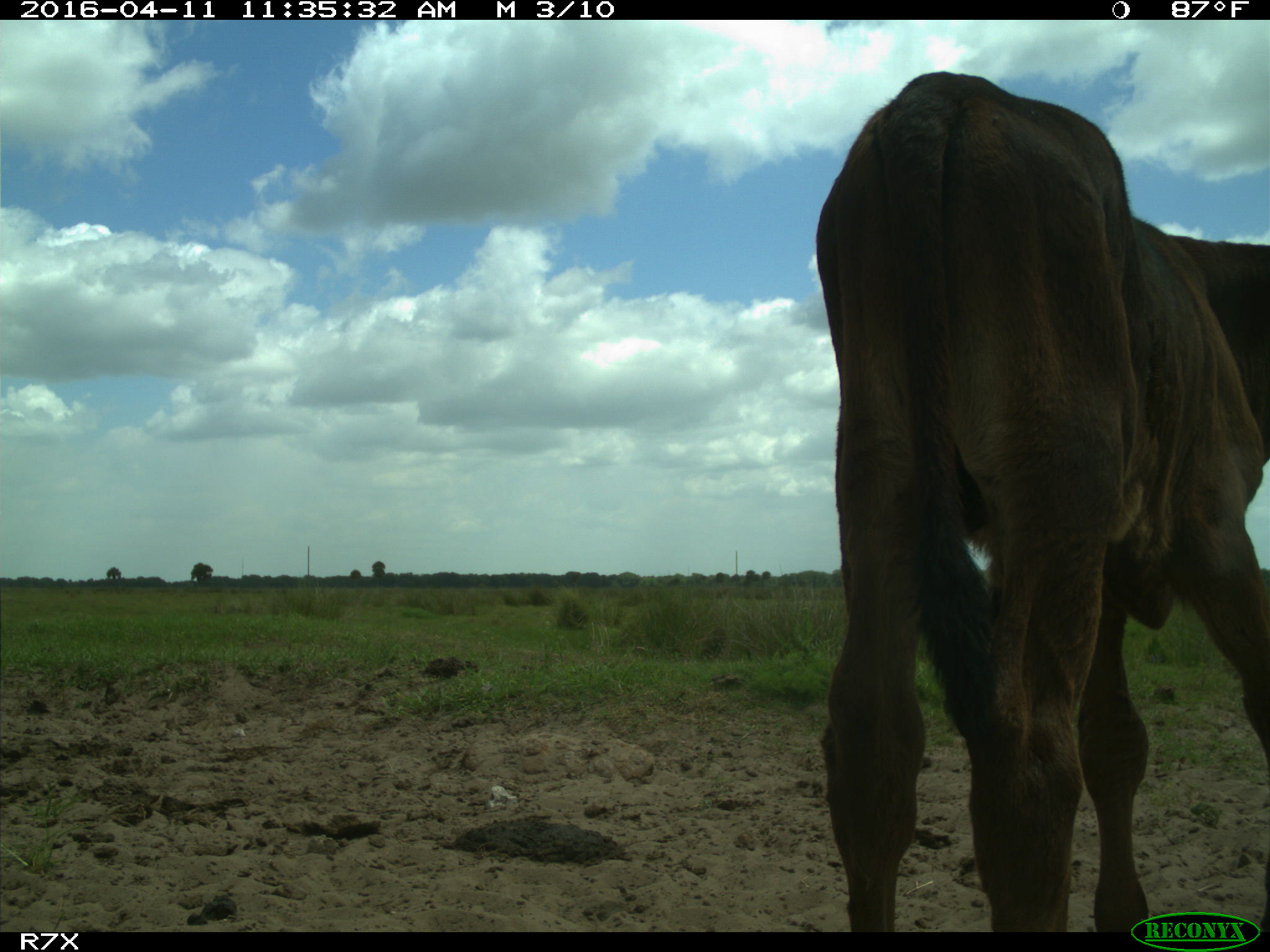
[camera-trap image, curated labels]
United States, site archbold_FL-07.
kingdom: Animalia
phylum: Chordata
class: Mammalia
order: Artiodactyla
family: Bovidae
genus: Bos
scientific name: Bos taurus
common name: domestic cow